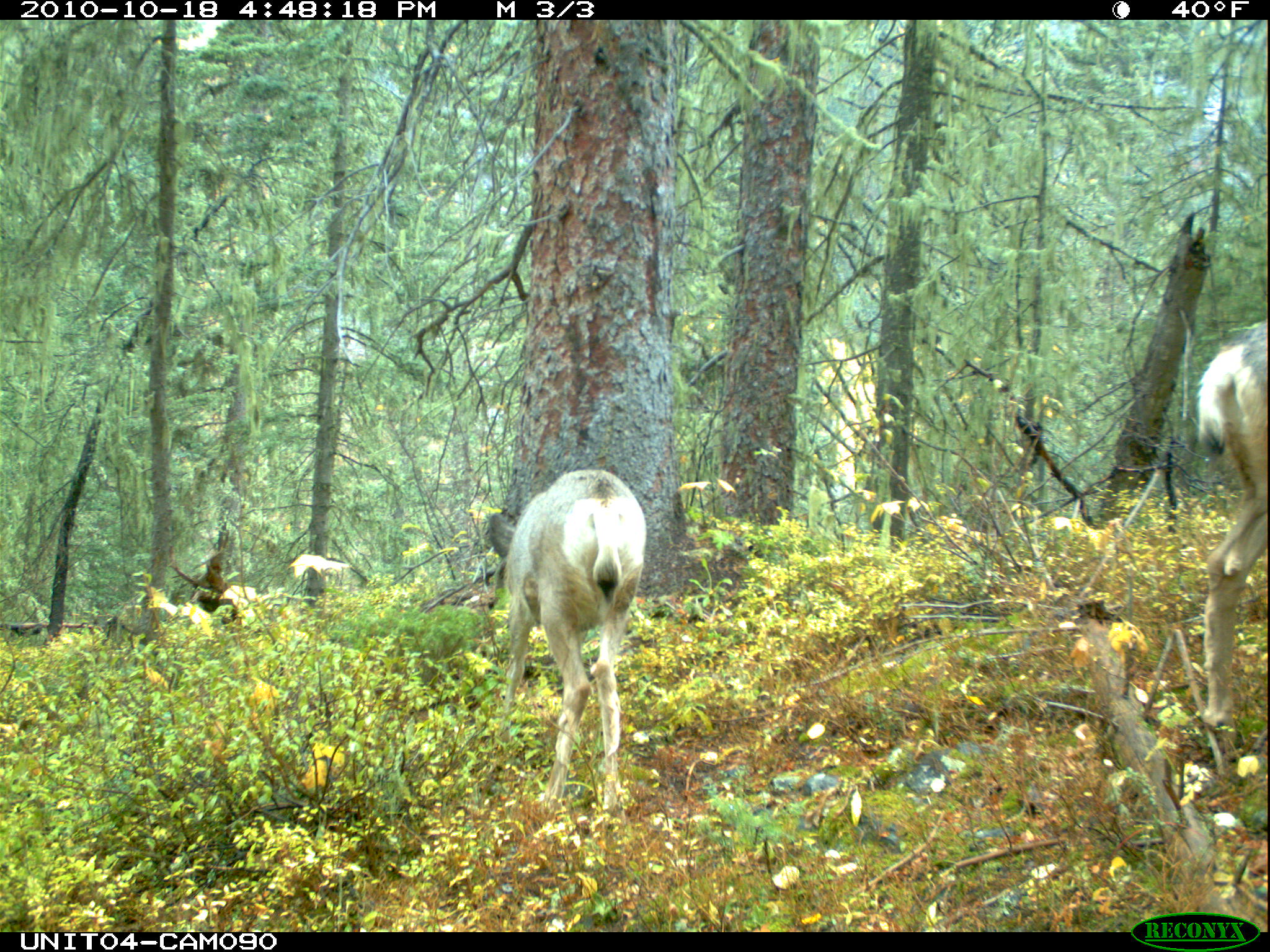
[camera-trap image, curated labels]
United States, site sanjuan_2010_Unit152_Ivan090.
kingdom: Animalia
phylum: Chordata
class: Mammalia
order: Artiodactyla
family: Cervidae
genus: Odocoileus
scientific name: Odocoileus hemionus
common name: mule deer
Odocoileus hemionus (mule deer).